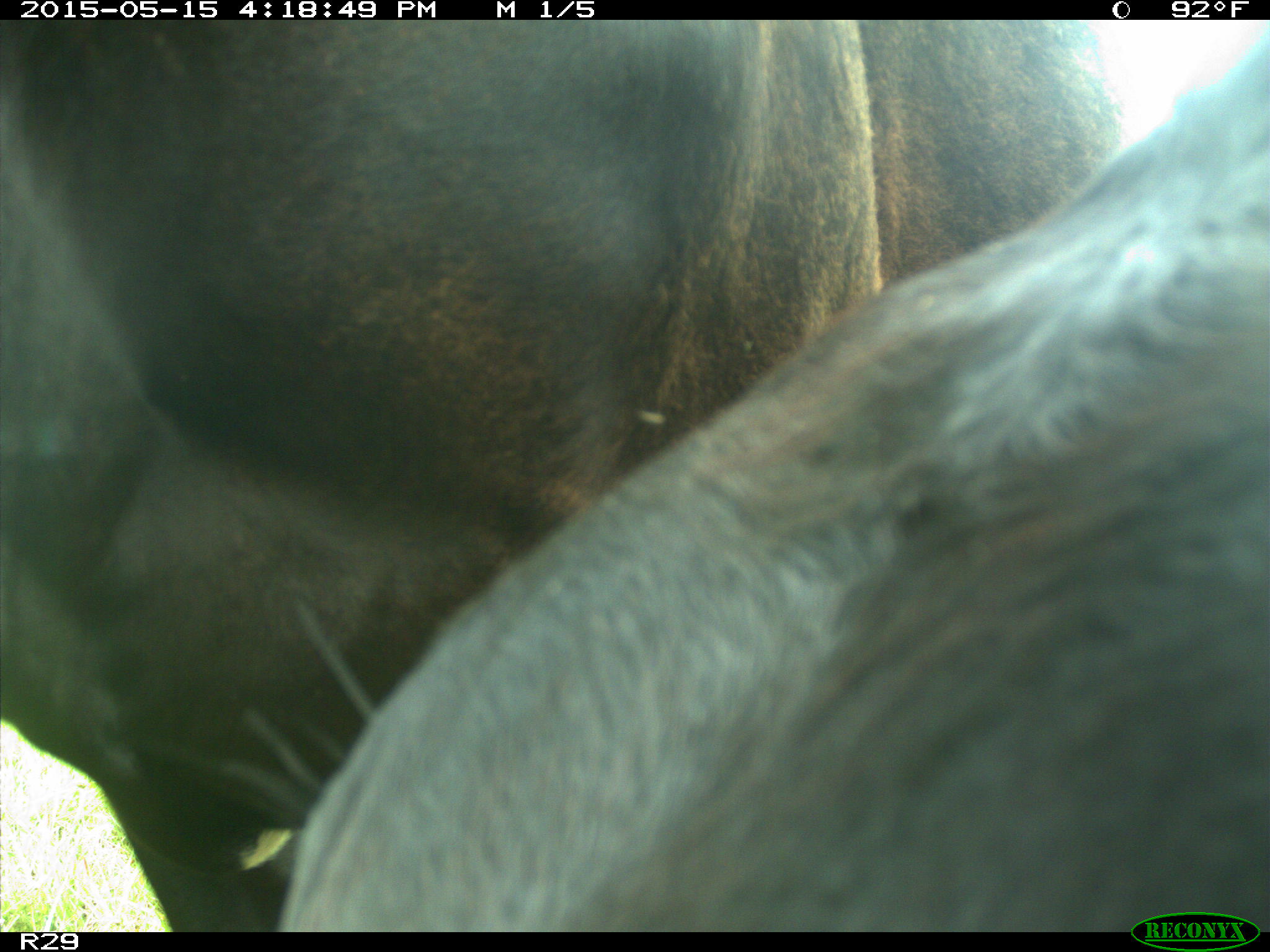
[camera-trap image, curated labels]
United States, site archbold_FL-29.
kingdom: Animalia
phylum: Chordata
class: Mammalia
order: Artiodactyla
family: Bovidae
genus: Bos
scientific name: Bos taurus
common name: domestic cow